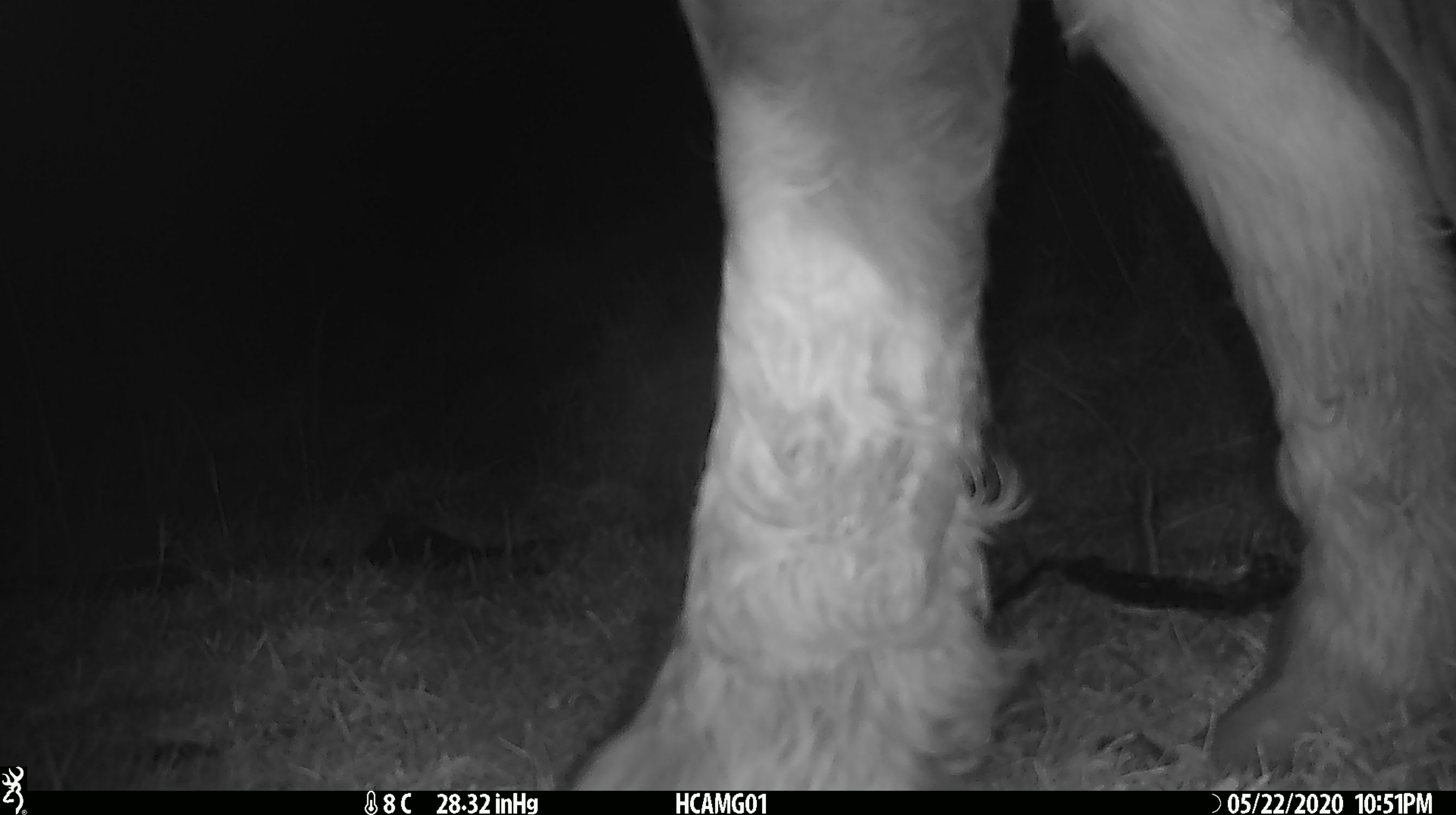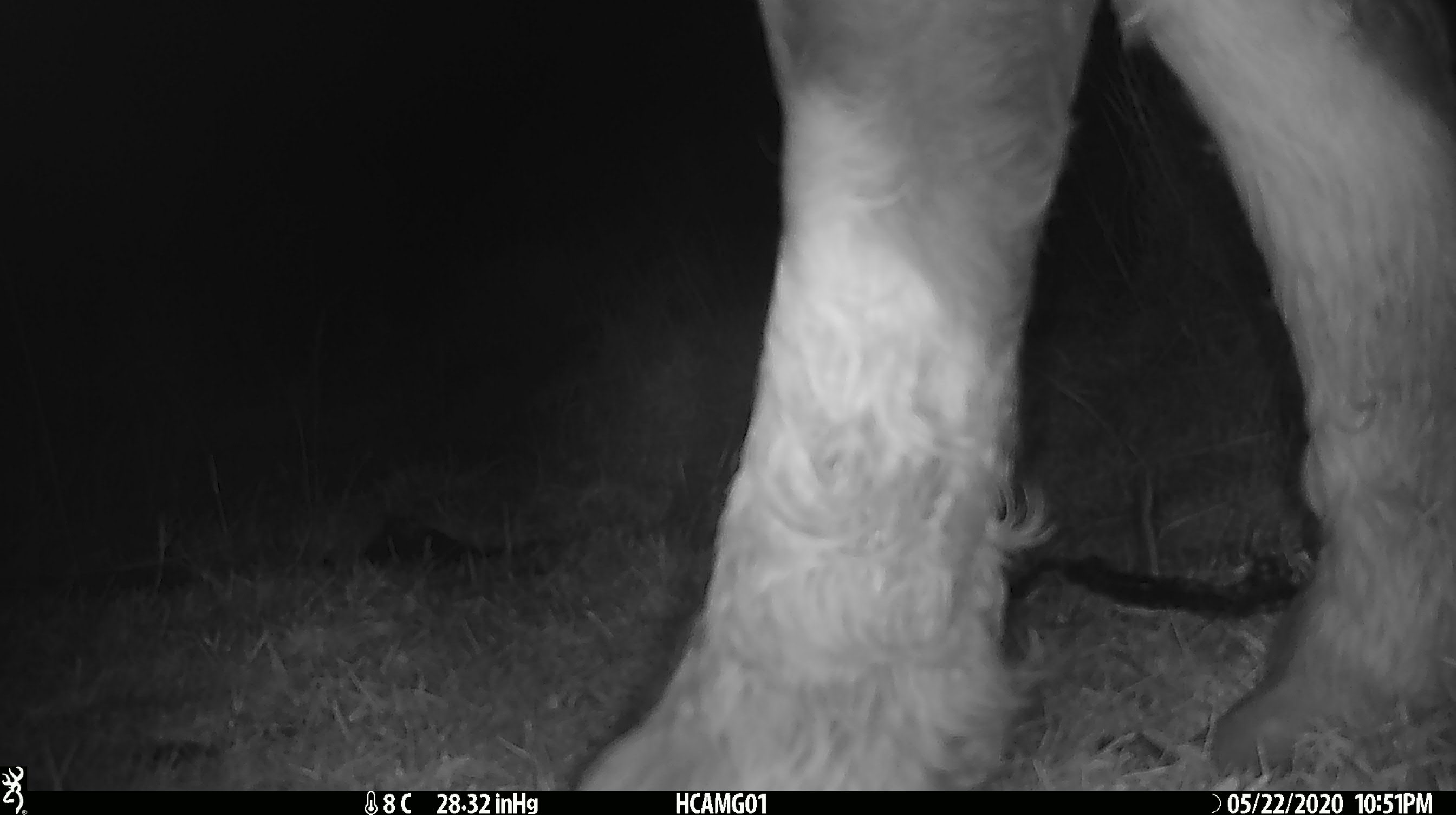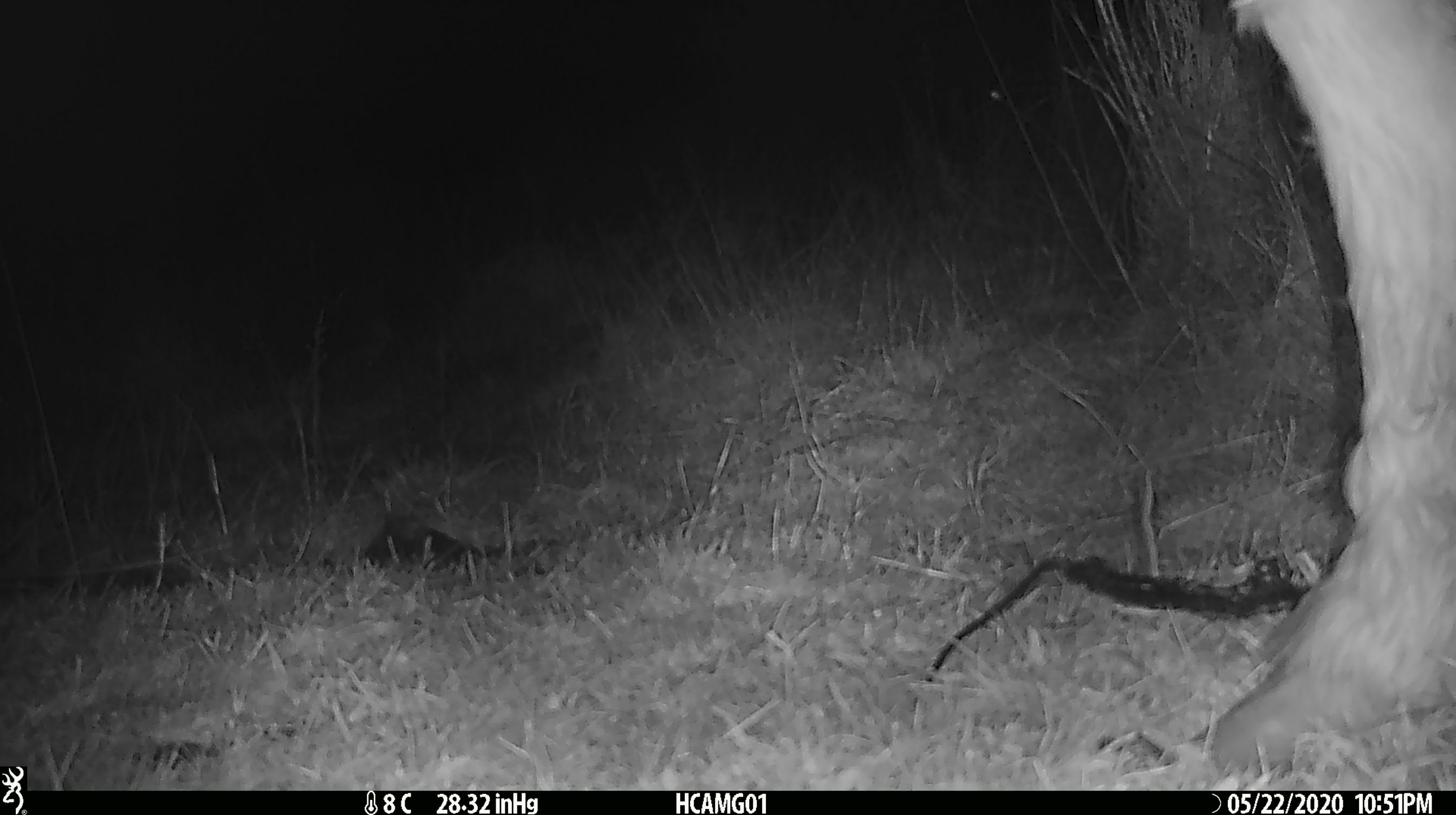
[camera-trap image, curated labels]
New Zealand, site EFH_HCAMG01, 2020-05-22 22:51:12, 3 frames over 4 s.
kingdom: Animalia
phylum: Chordata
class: Mammalia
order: Artiodactyla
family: Bovidae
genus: Bos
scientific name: Bos taurus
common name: domestic cow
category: cow